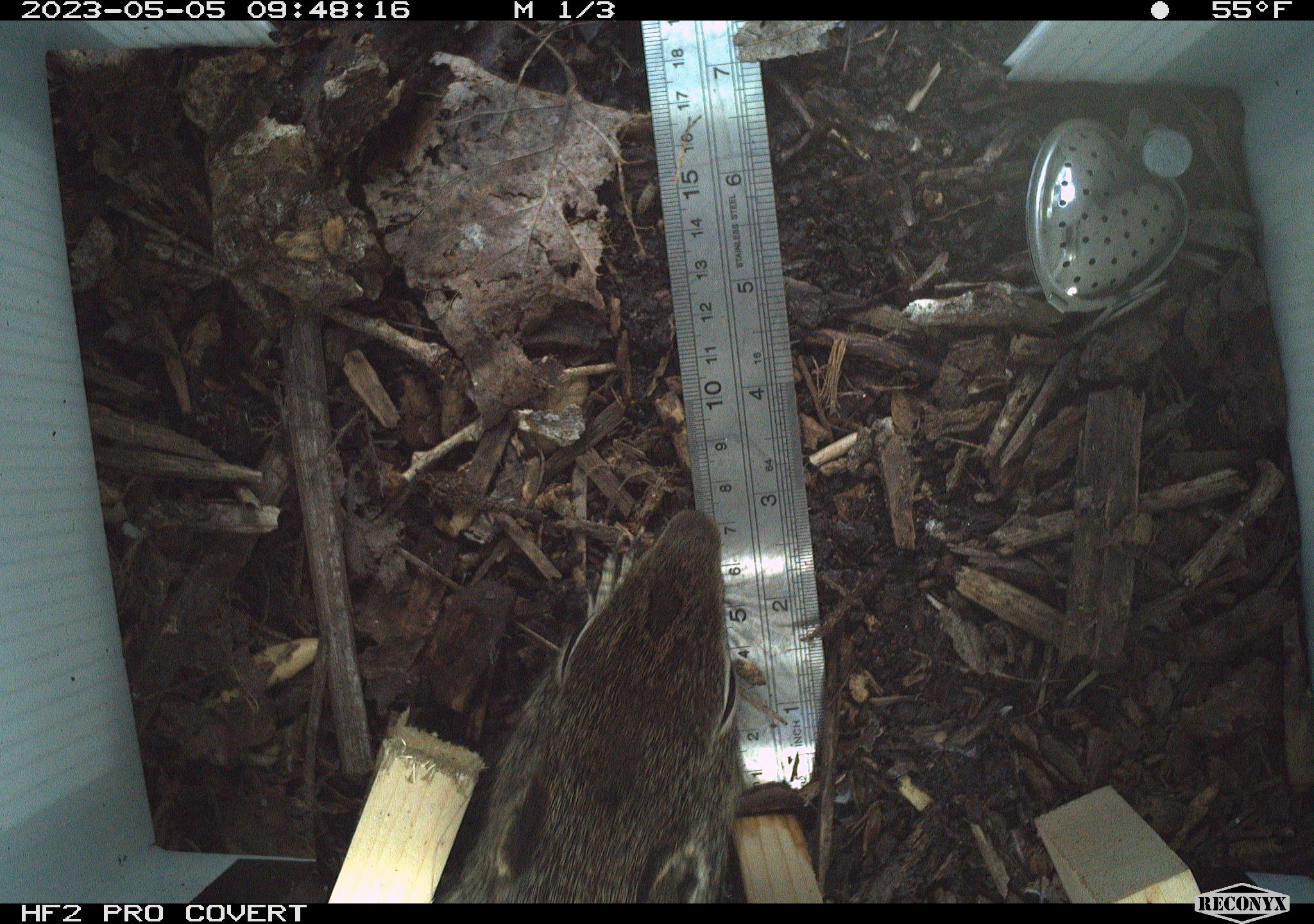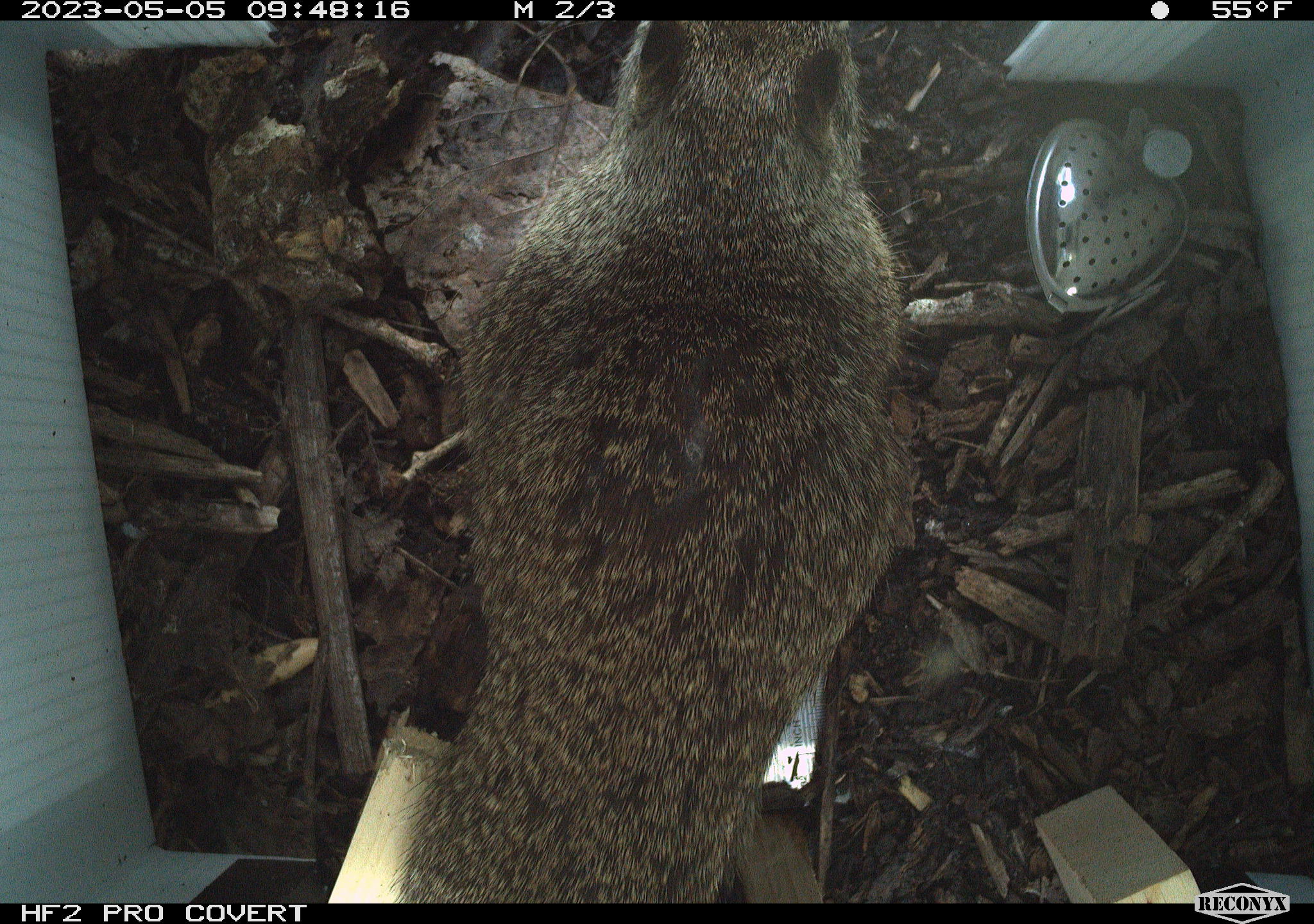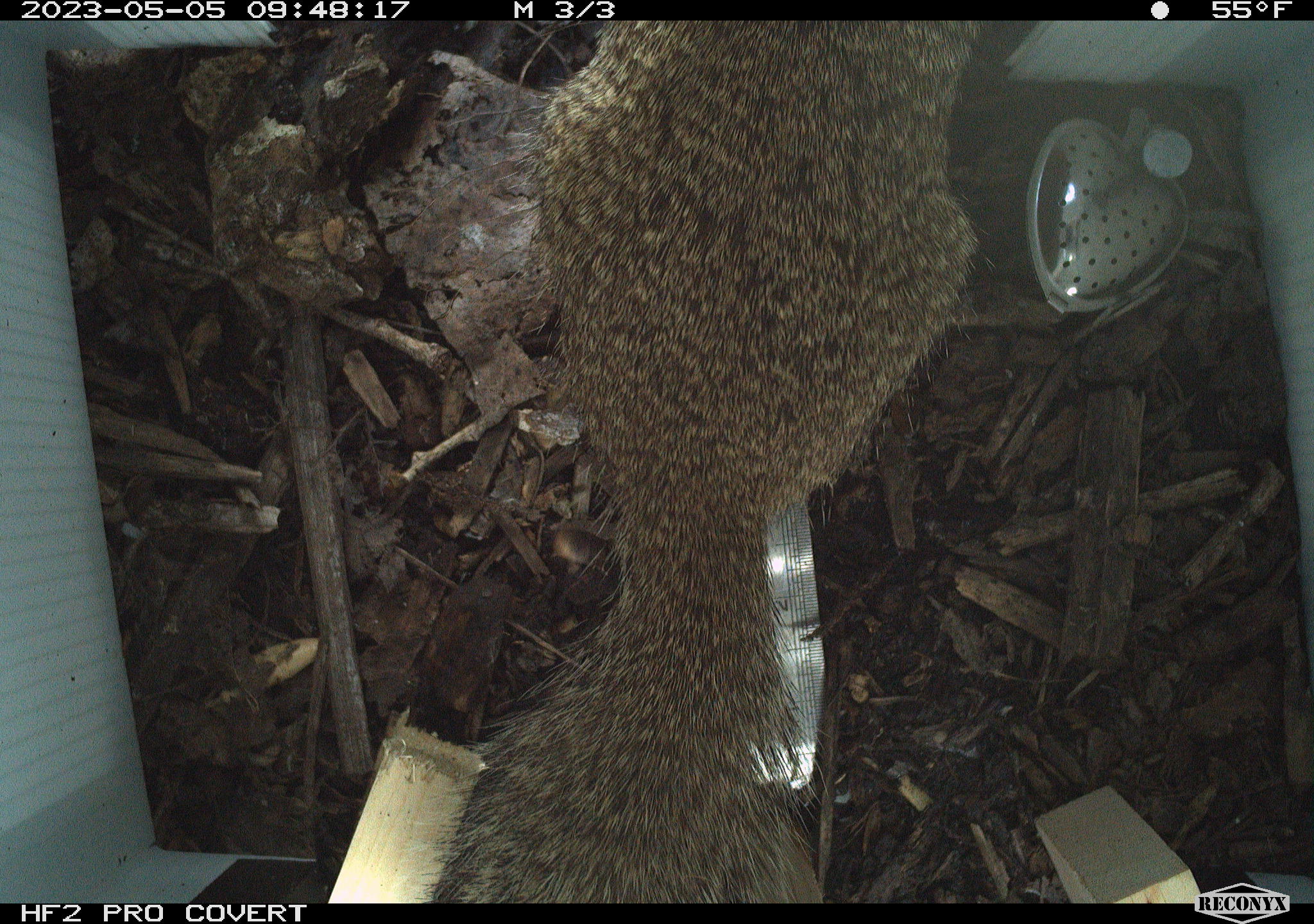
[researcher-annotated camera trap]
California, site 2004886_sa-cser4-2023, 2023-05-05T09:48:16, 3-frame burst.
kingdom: Animalia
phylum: Chordata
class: Mammalia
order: Rodentia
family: Sciuridae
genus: Otospermophilus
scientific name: Otospermophilus beecheyi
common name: california ground squirrel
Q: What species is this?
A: California ground squirrel (Otospermophilus beecheyi).